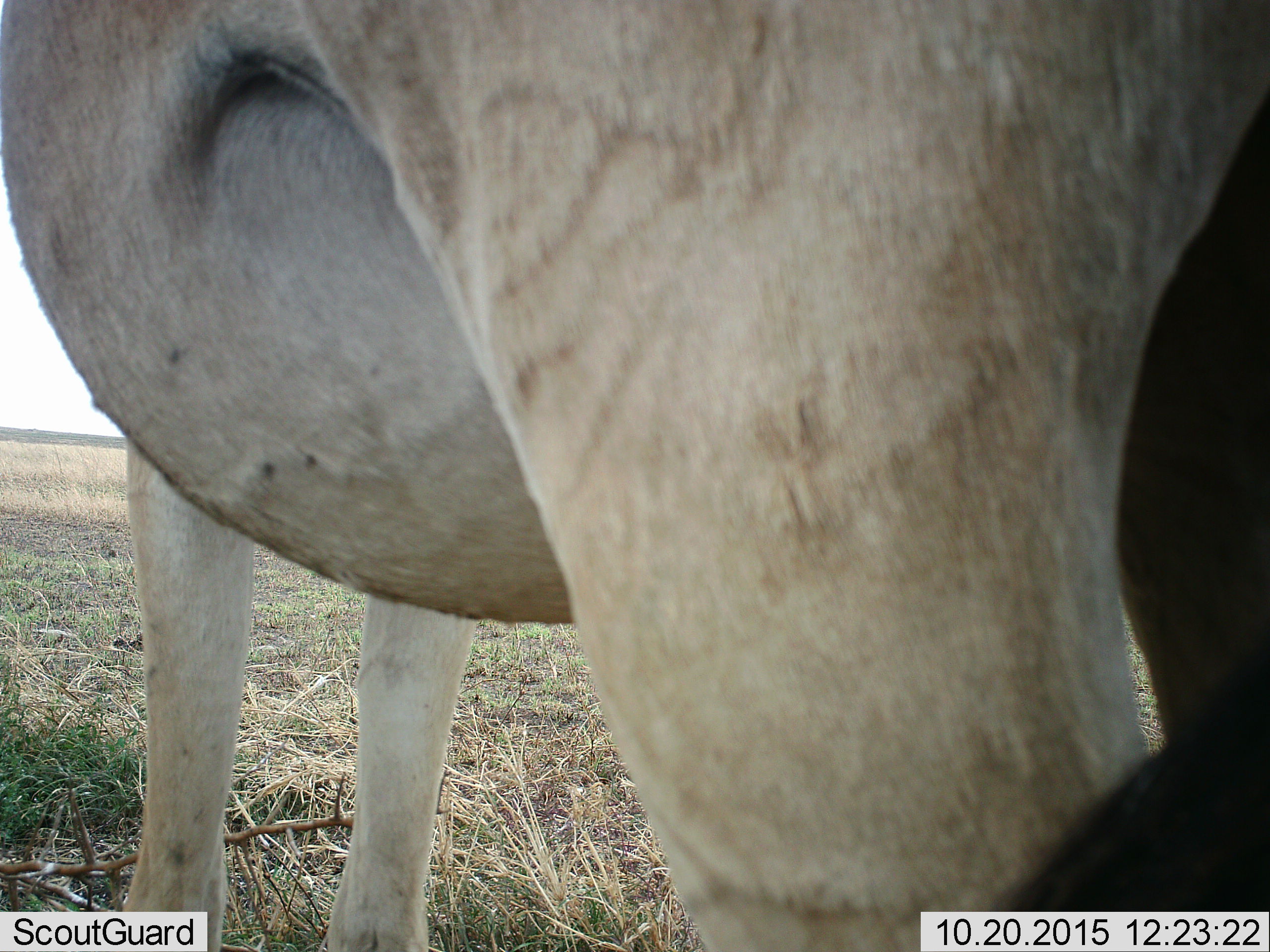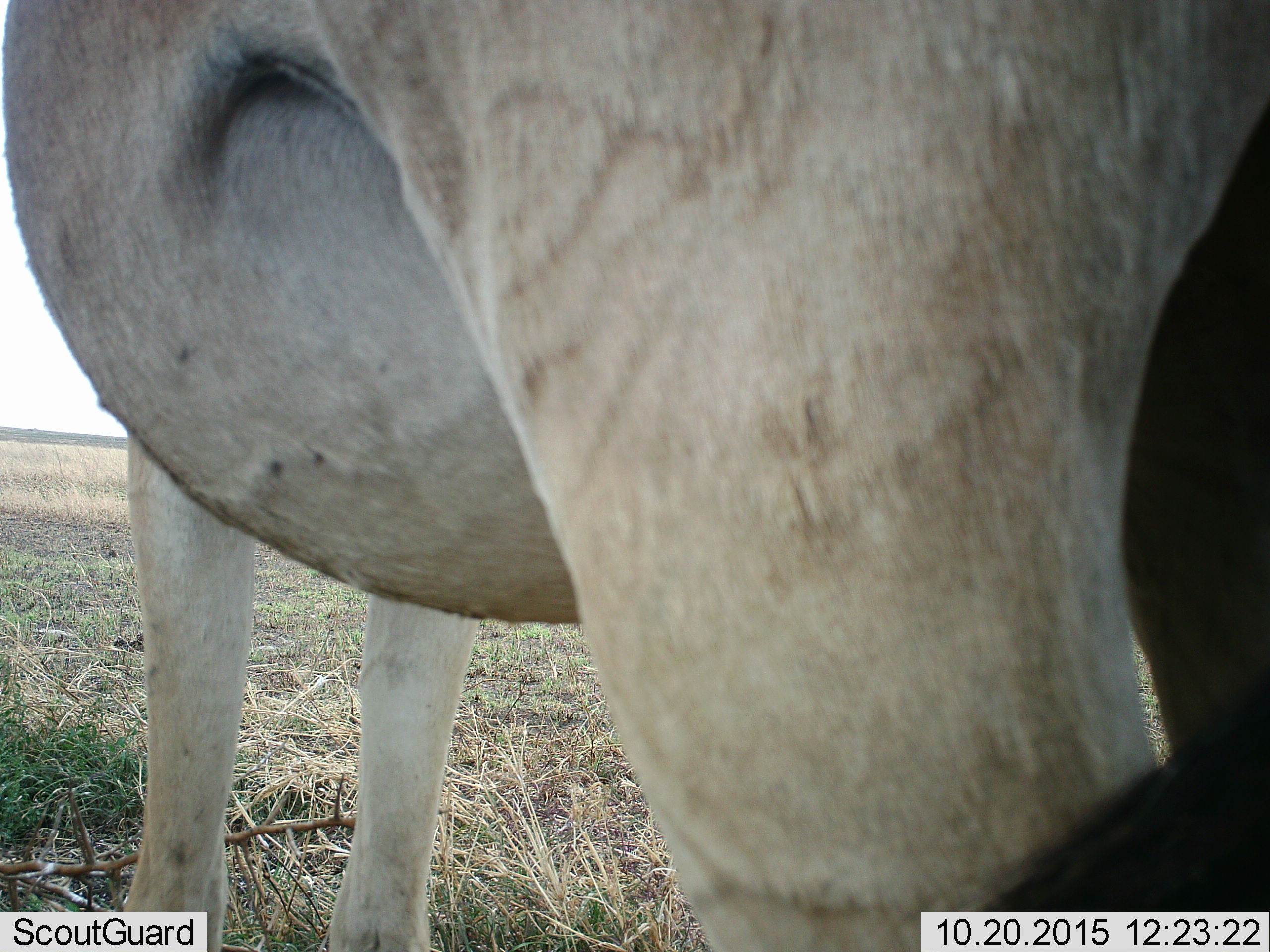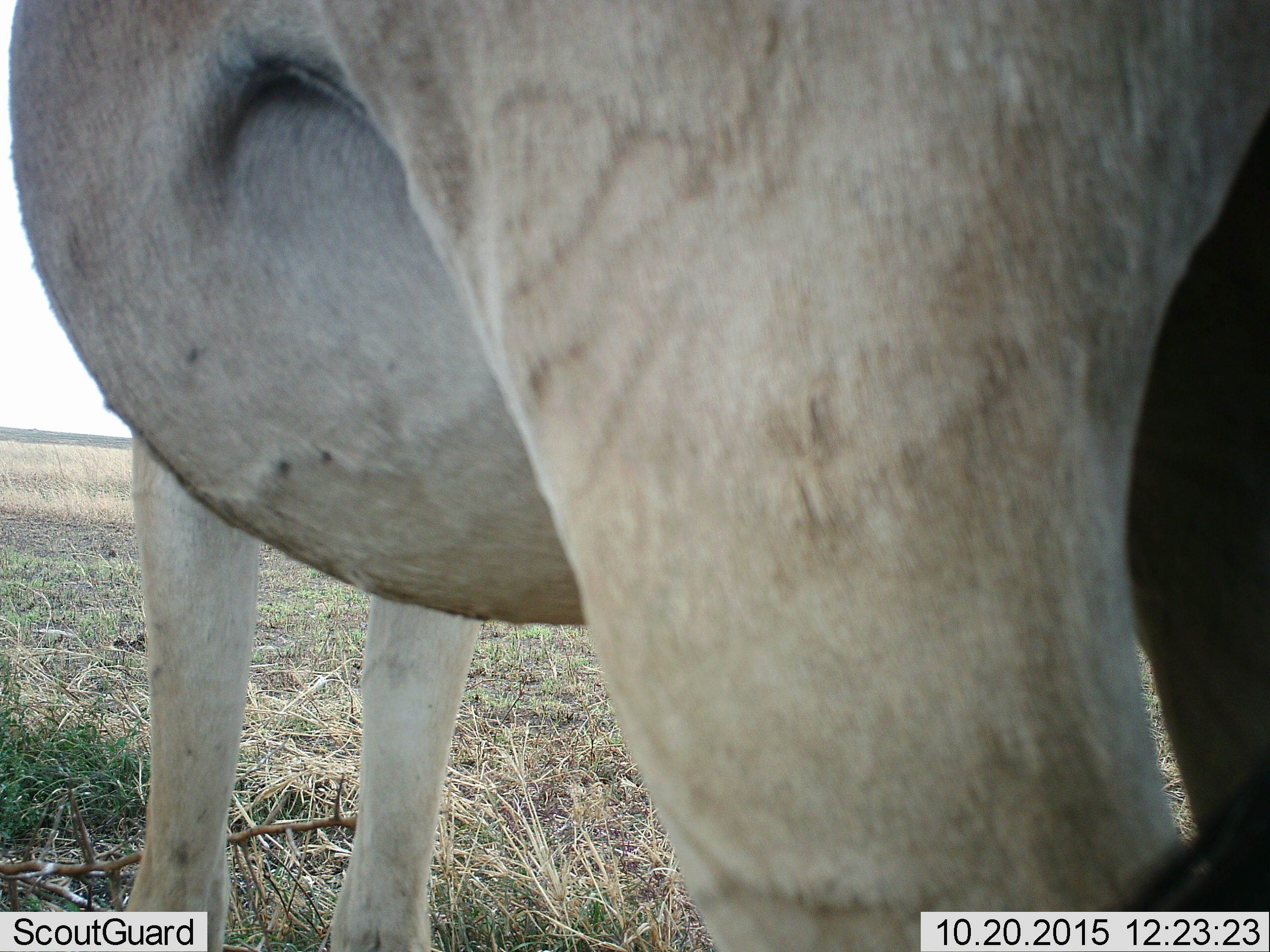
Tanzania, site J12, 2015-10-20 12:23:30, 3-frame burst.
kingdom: Animalia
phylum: Chordata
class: Mammalia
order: Artiodactyla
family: Bovidae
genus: Tragelaphus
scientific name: Tragelaphus oryx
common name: eland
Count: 1.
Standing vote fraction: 100%.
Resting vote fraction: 0%.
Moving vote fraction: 0%.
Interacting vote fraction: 0%.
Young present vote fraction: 0%.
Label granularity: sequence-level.